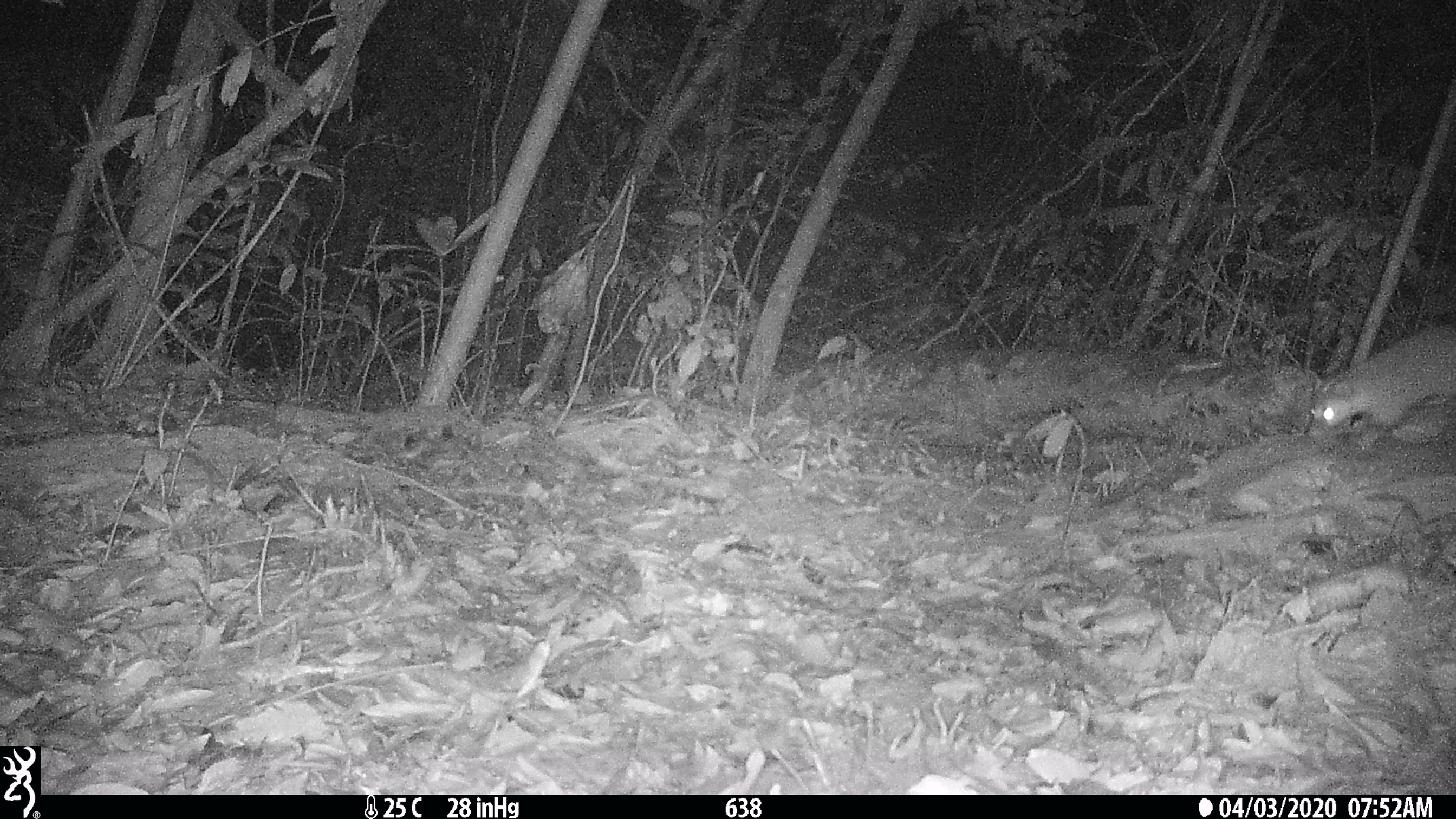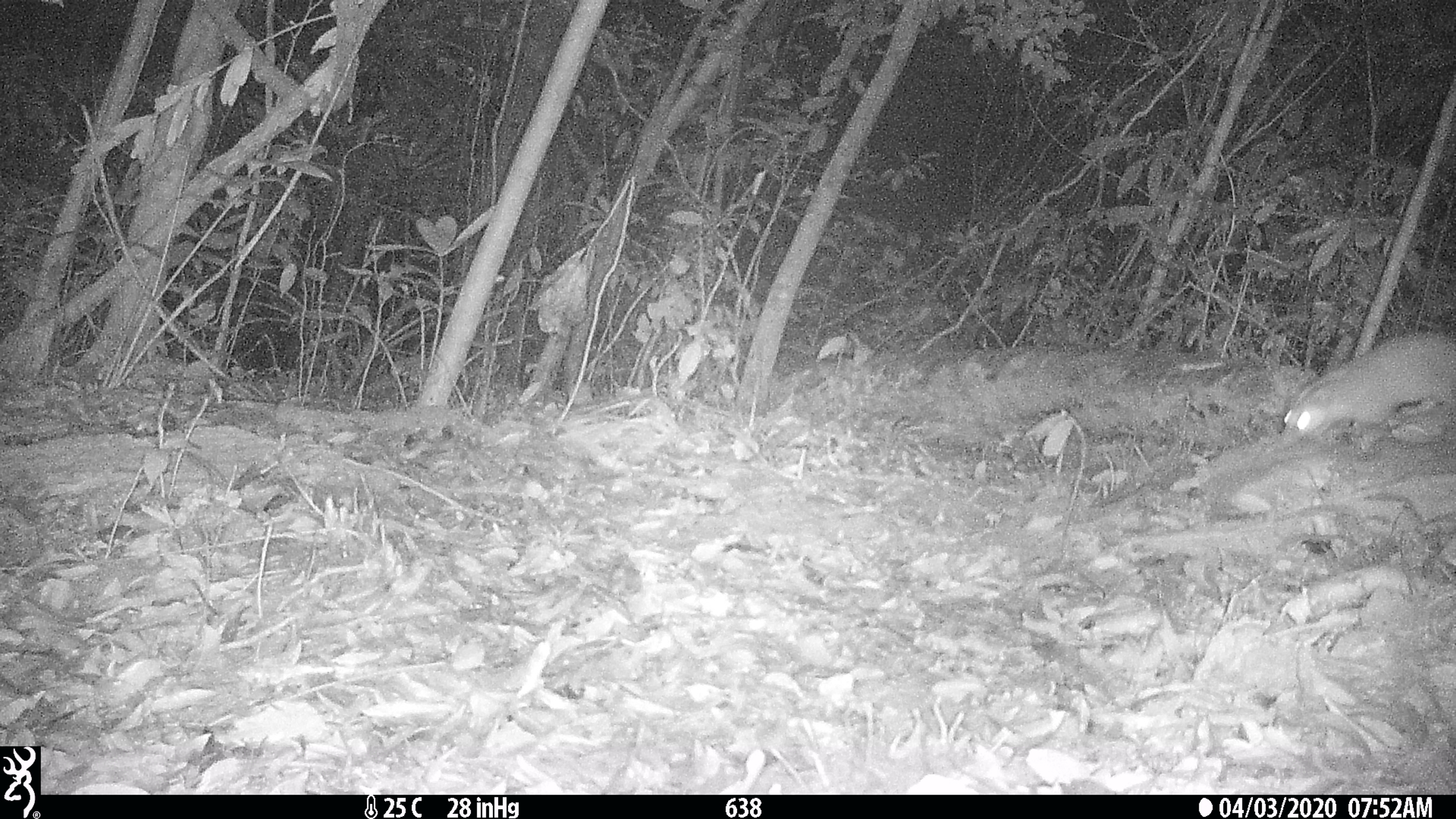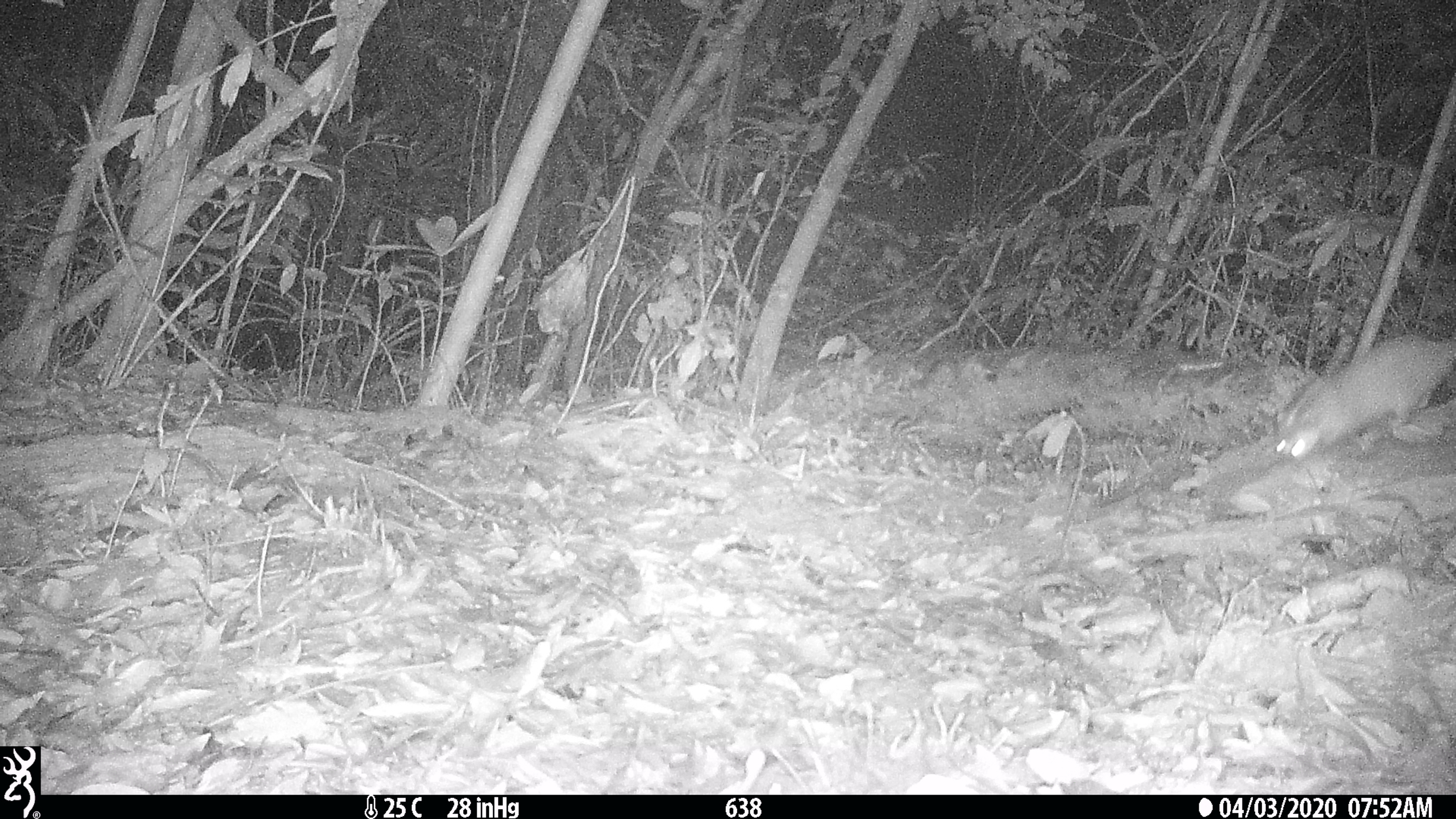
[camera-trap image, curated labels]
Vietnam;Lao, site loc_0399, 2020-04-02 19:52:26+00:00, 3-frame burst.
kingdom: Animalia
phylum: Chordata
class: Mammalia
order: Carnivora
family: Mustelidae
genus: Melogale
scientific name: Melogale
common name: ferret badger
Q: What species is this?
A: Ferret badger (Melogale).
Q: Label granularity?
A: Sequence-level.